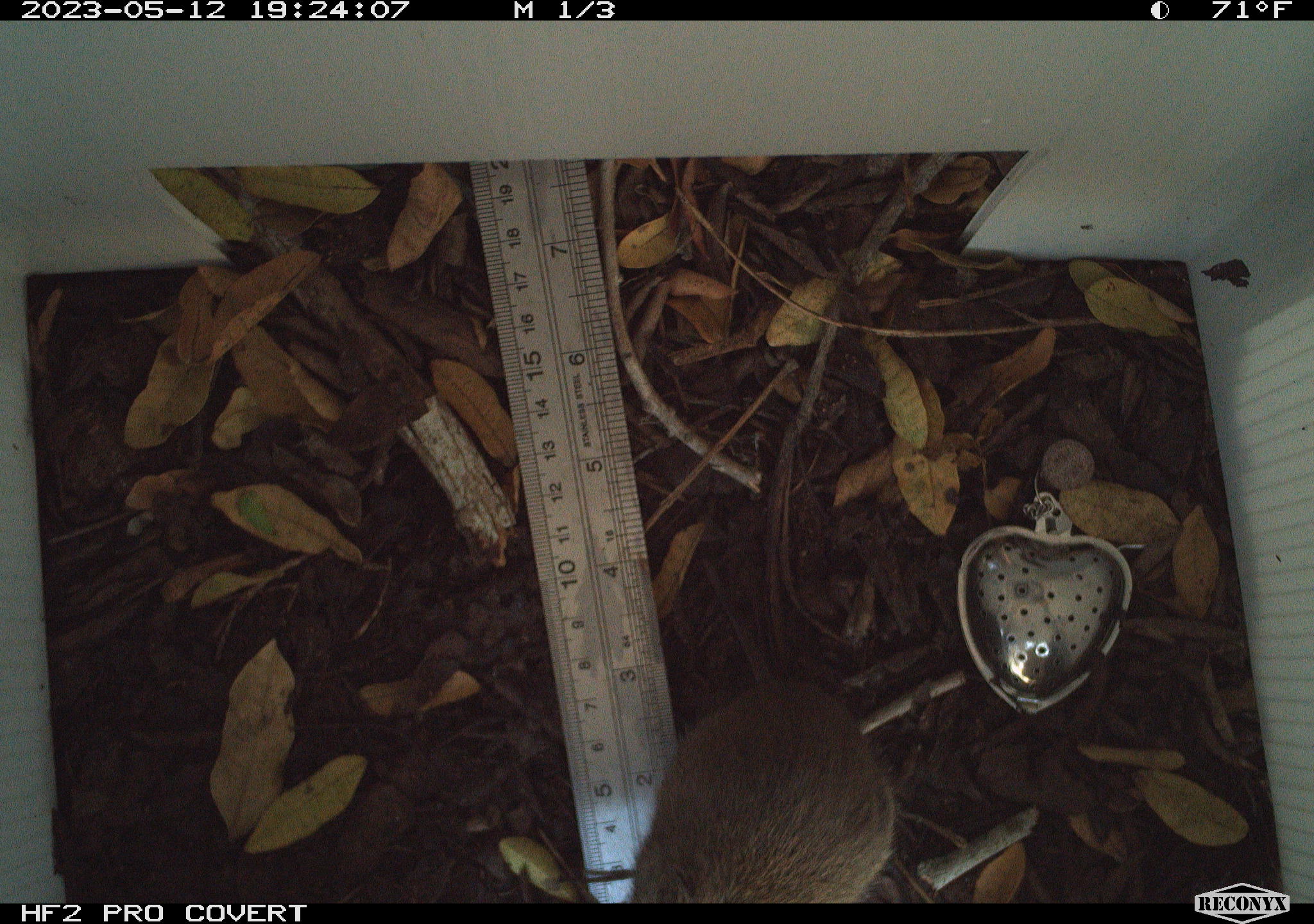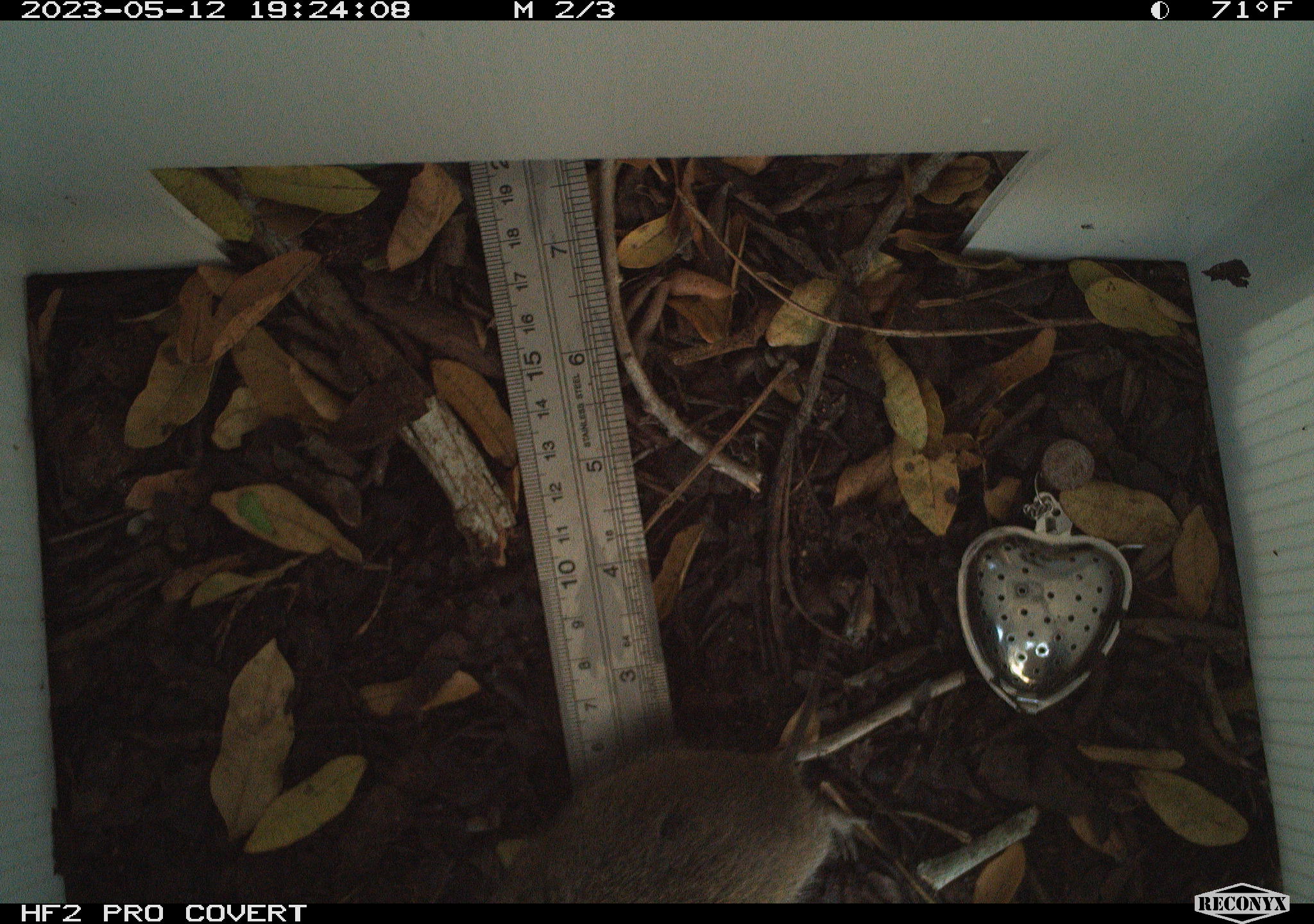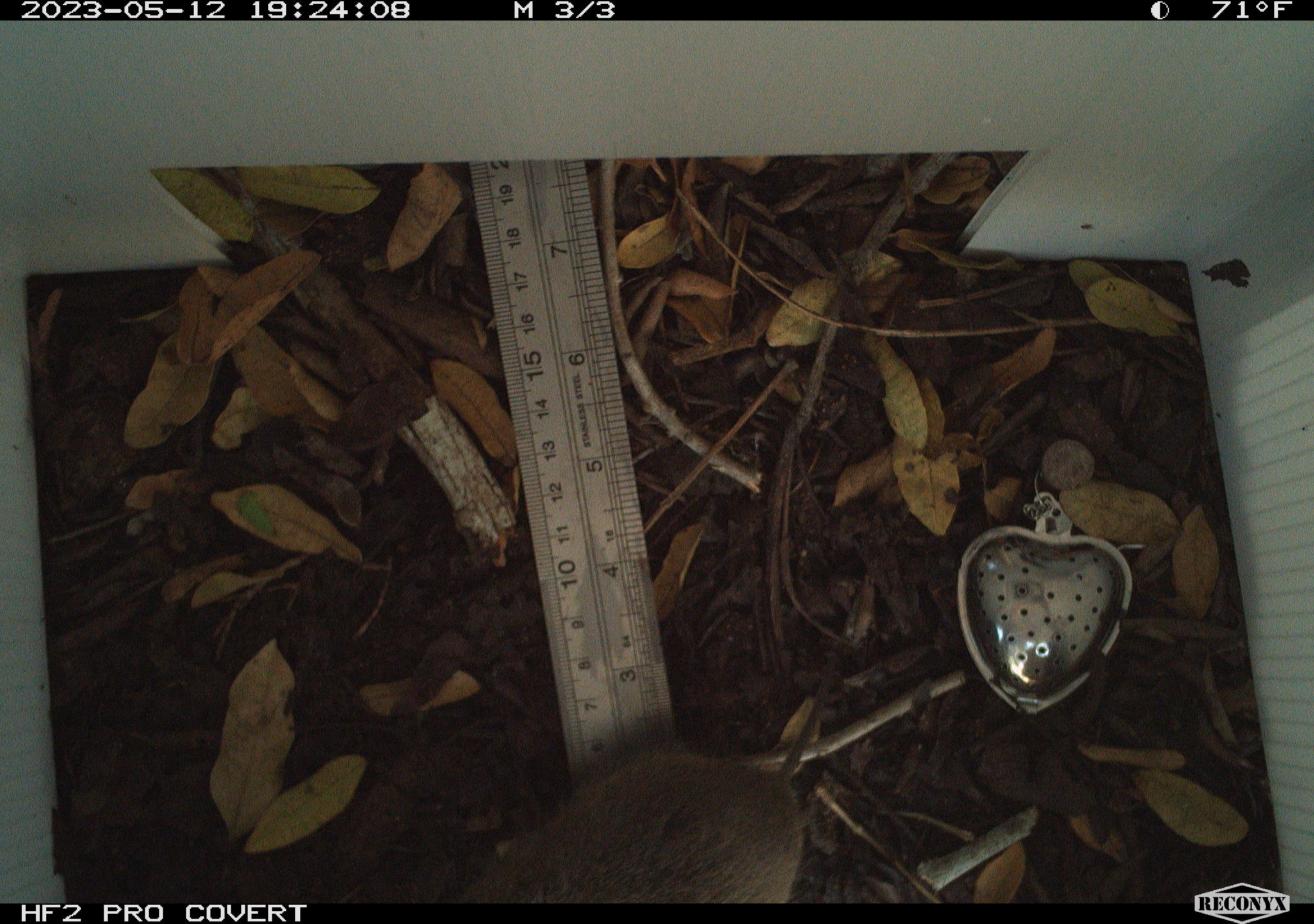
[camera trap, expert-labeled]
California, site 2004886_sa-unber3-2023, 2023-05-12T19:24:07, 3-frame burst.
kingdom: Animalia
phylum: Chordata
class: Mammalia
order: Rodentia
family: Cricetidae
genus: Microtus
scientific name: Microtus californicus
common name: california vole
California vole (Microtus californicus).